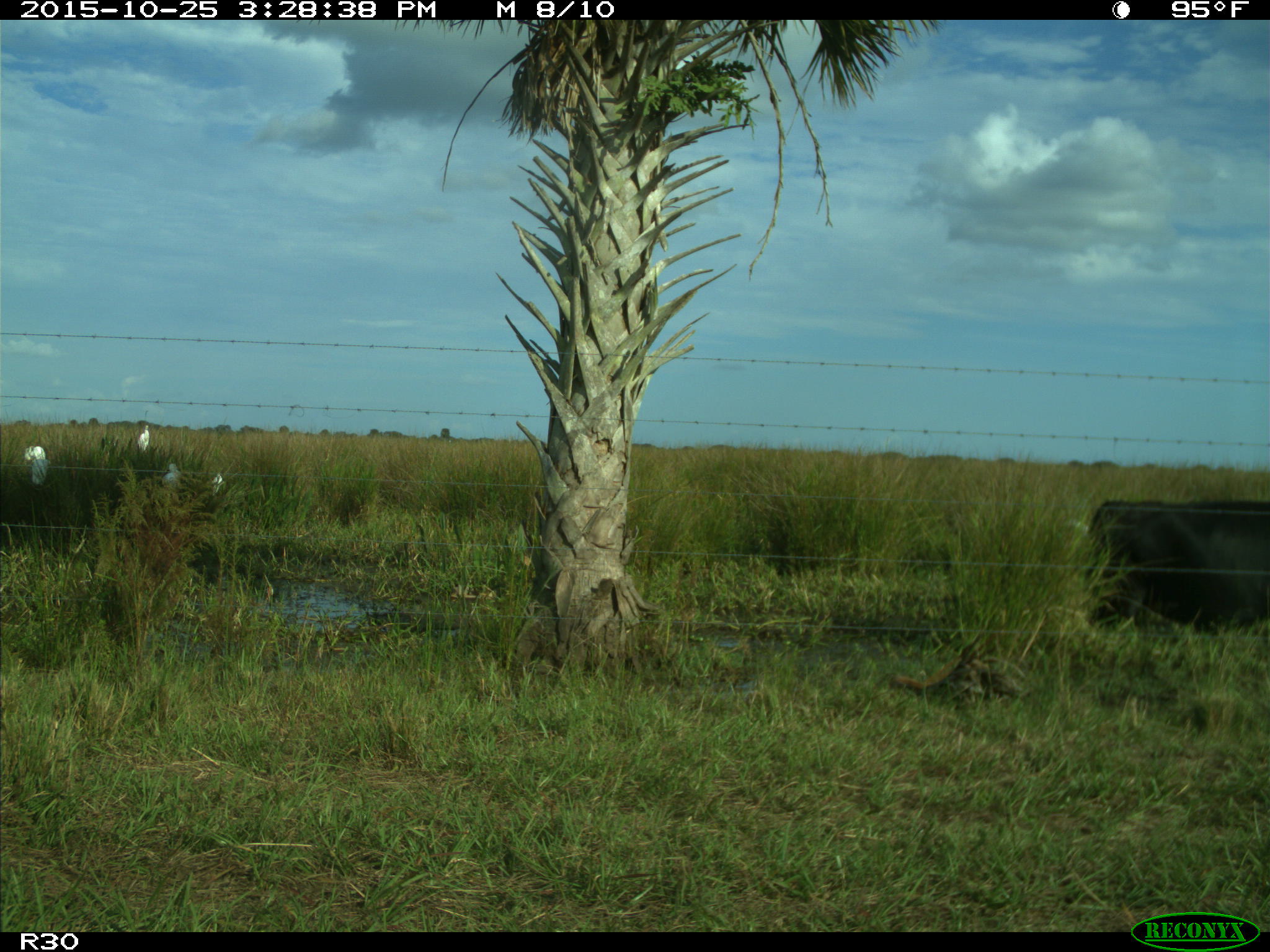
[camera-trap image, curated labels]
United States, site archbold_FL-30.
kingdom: Animalia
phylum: Chordata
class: Mammalia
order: Artiodactyla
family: Bovidae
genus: Bos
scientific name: Bos taurus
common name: domestic cow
Bos taurus (domestic cow).